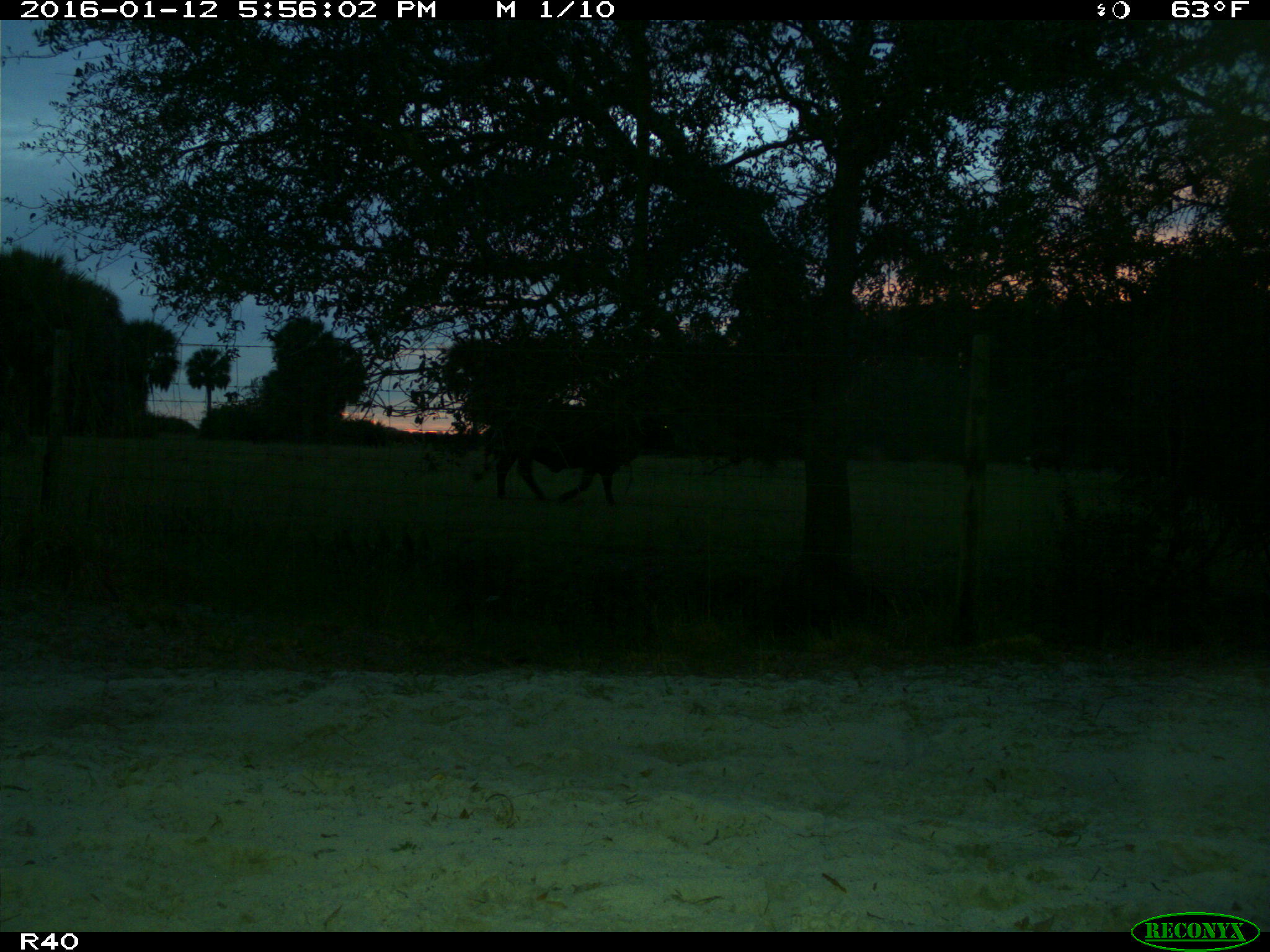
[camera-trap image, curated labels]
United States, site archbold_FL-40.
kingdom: Animalia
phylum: Chordata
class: Mammalia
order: Artiodactyla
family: Bovidae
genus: Bos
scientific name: Bos taurus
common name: domestic cow